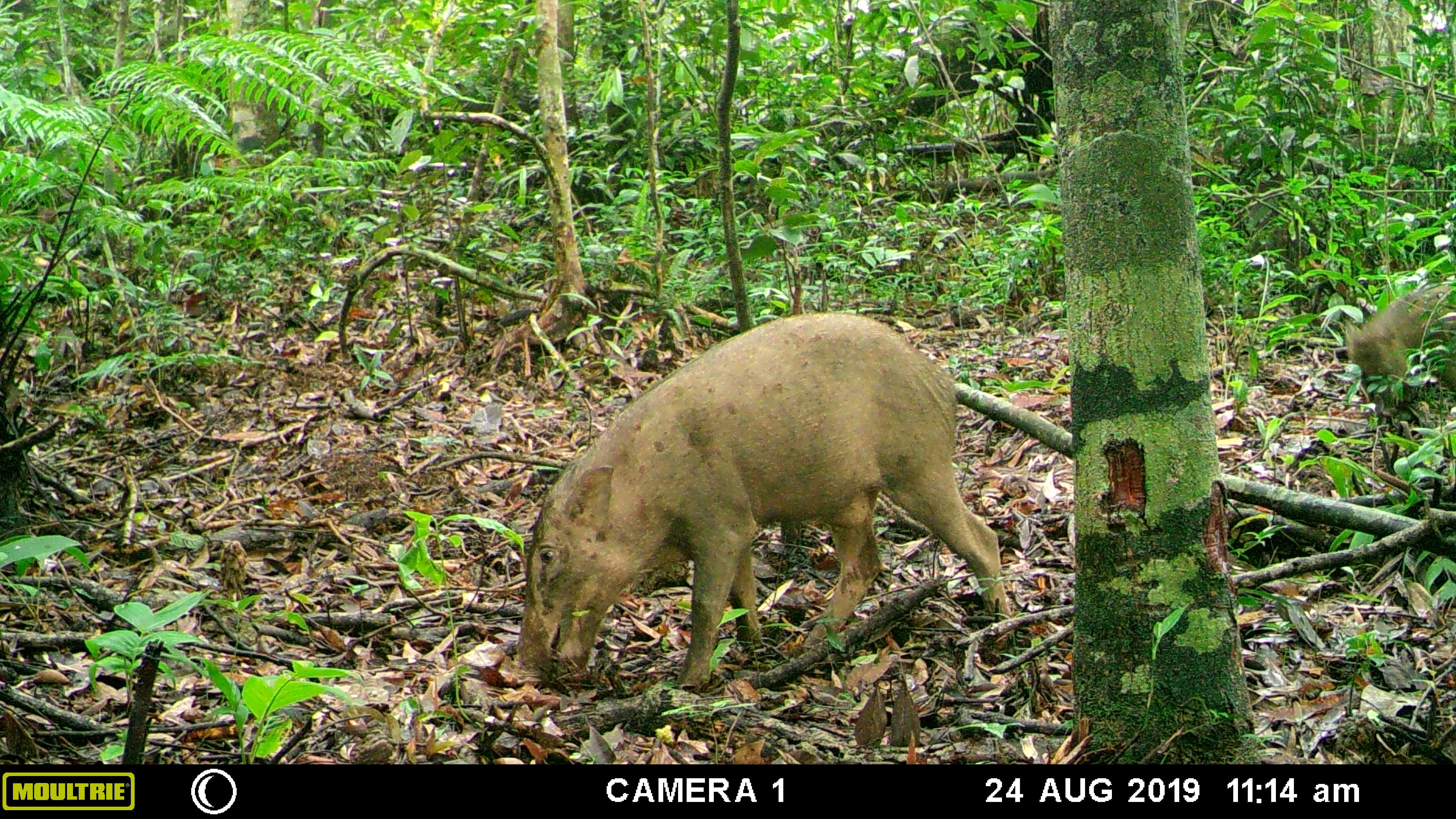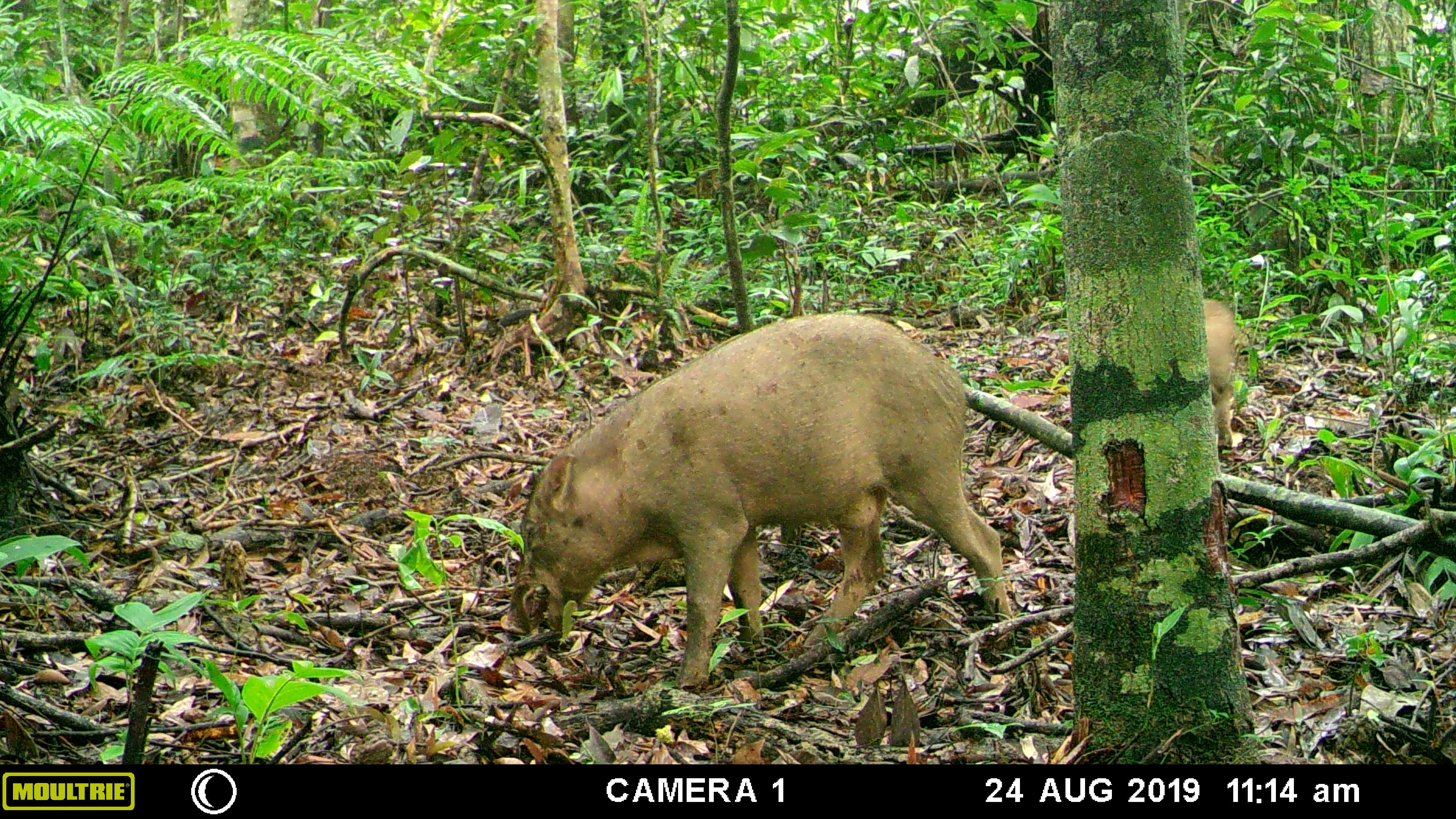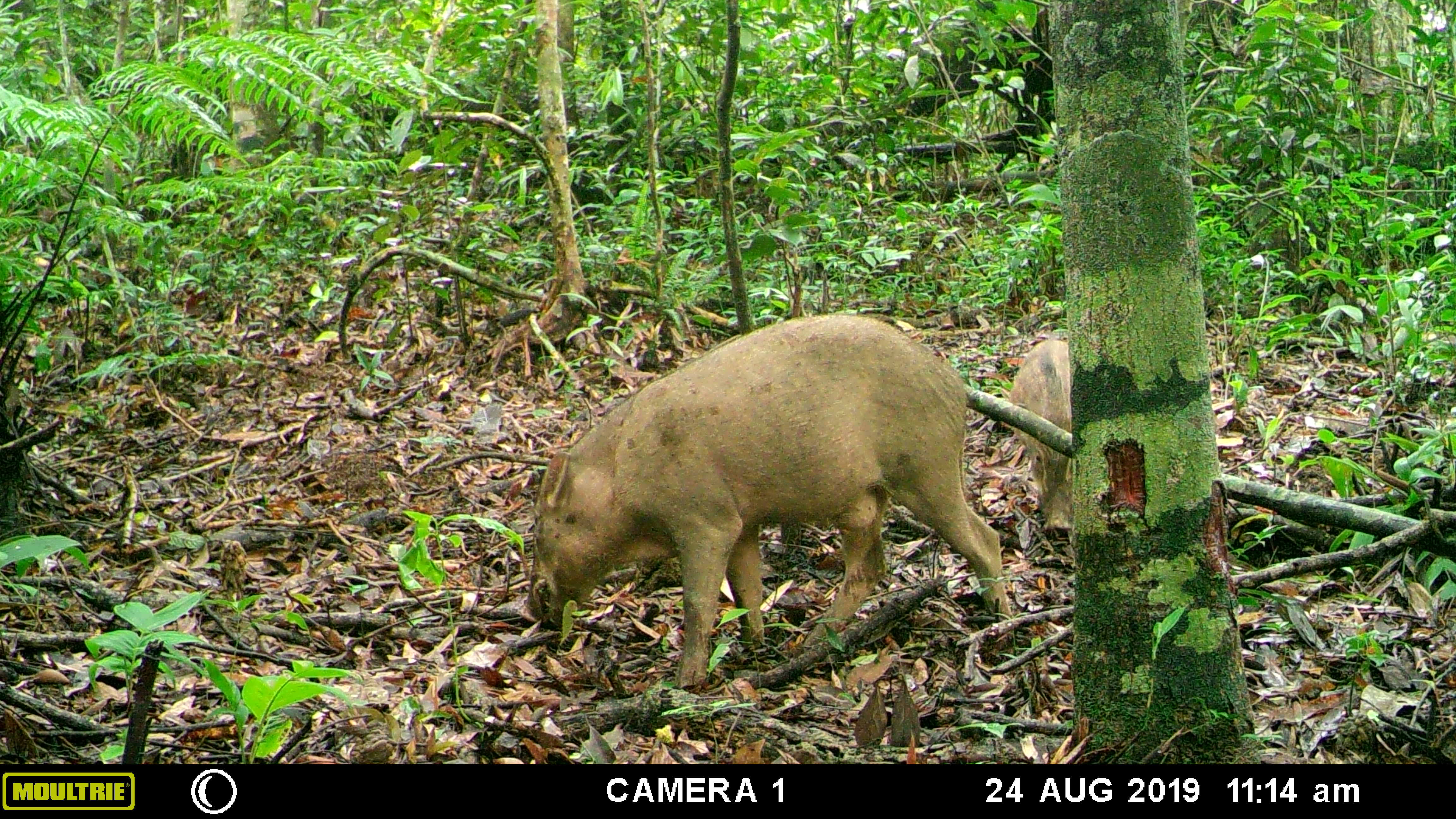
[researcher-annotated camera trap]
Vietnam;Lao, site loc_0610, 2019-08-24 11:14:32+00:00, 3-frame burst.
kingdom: Animalia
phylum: Chordata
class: Mammalia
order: Artiodactyla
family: Suidae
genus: Sus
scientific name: Sus scrofa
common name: eurasian wild pig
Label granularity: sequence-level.